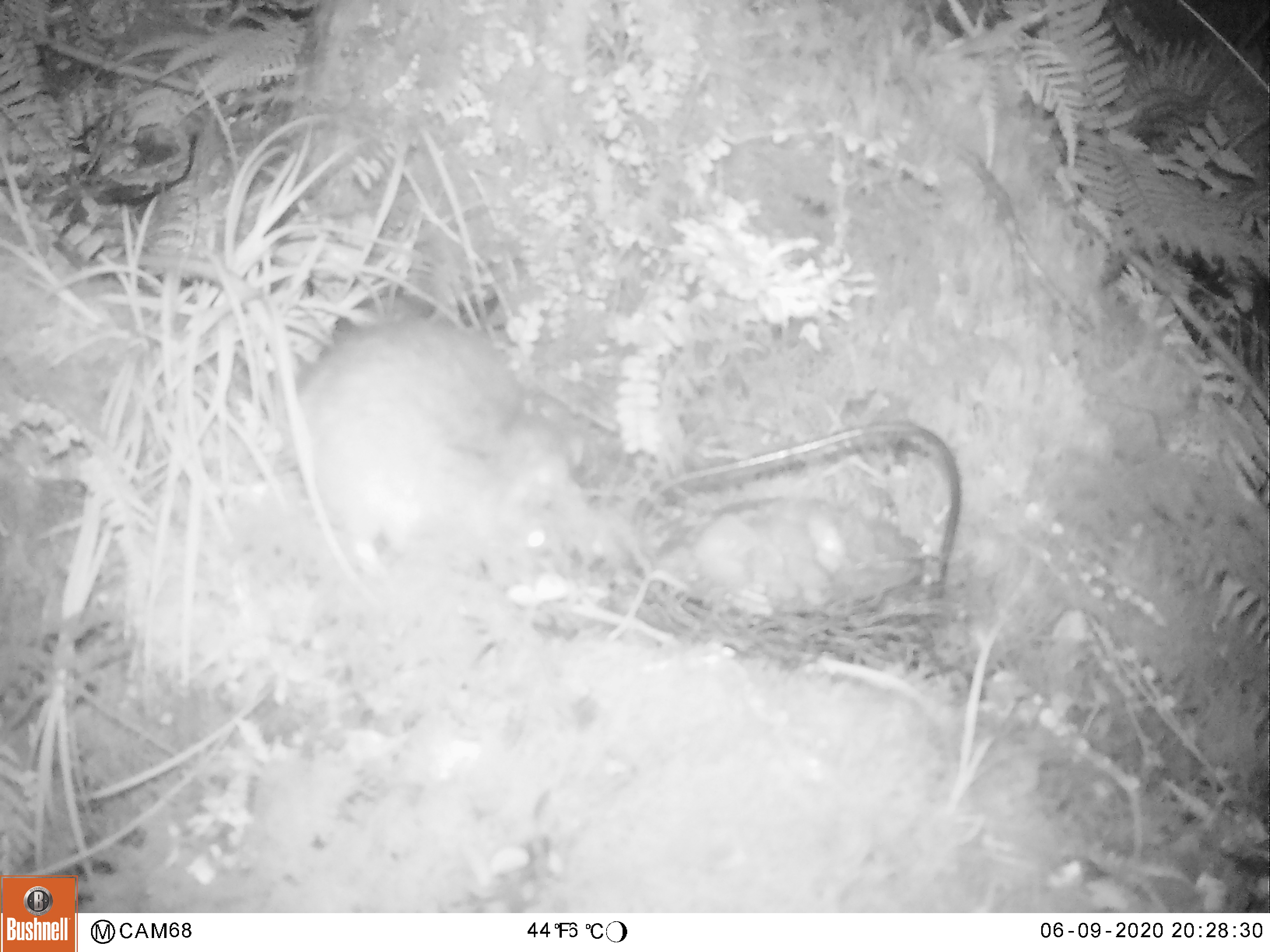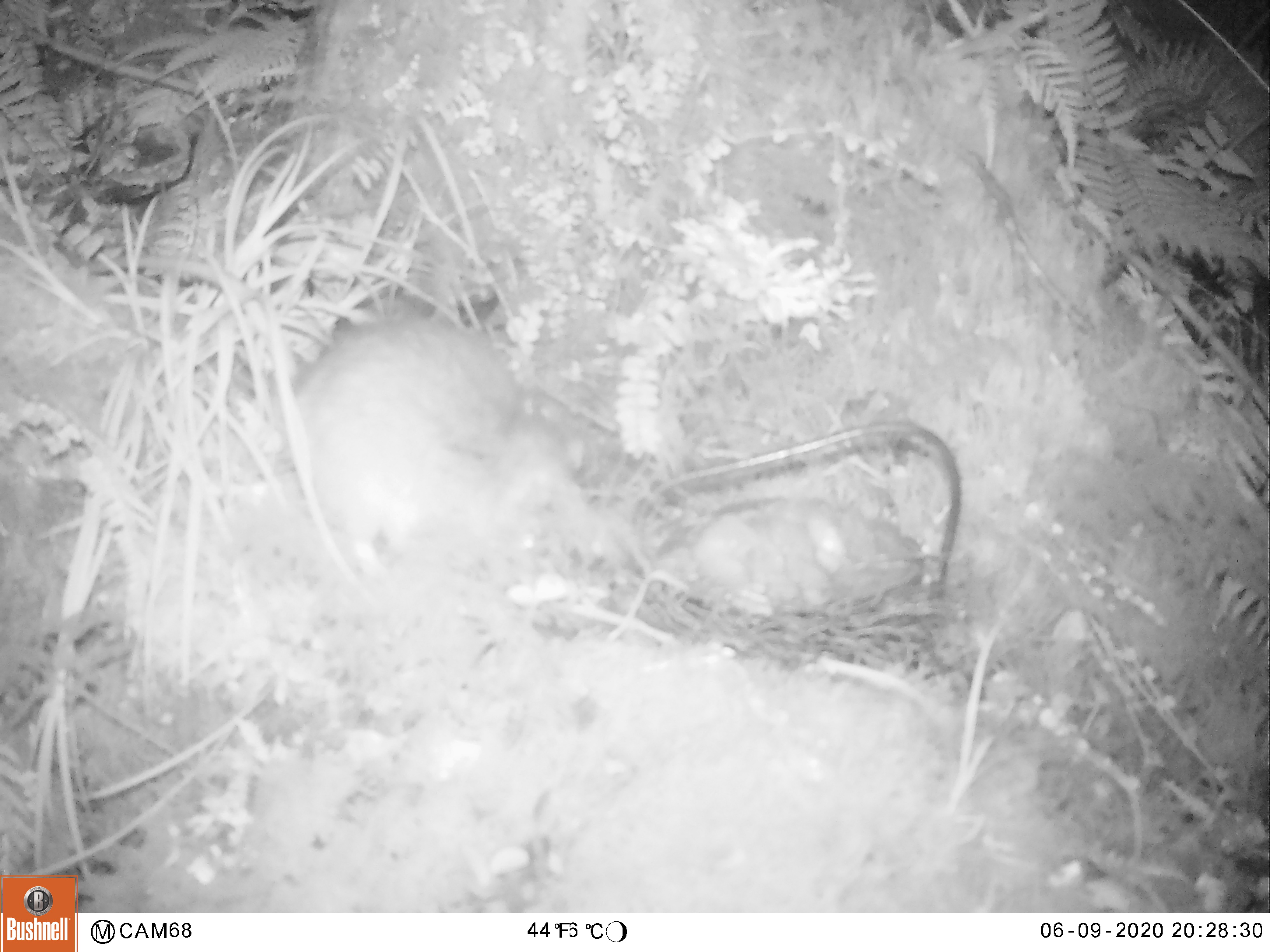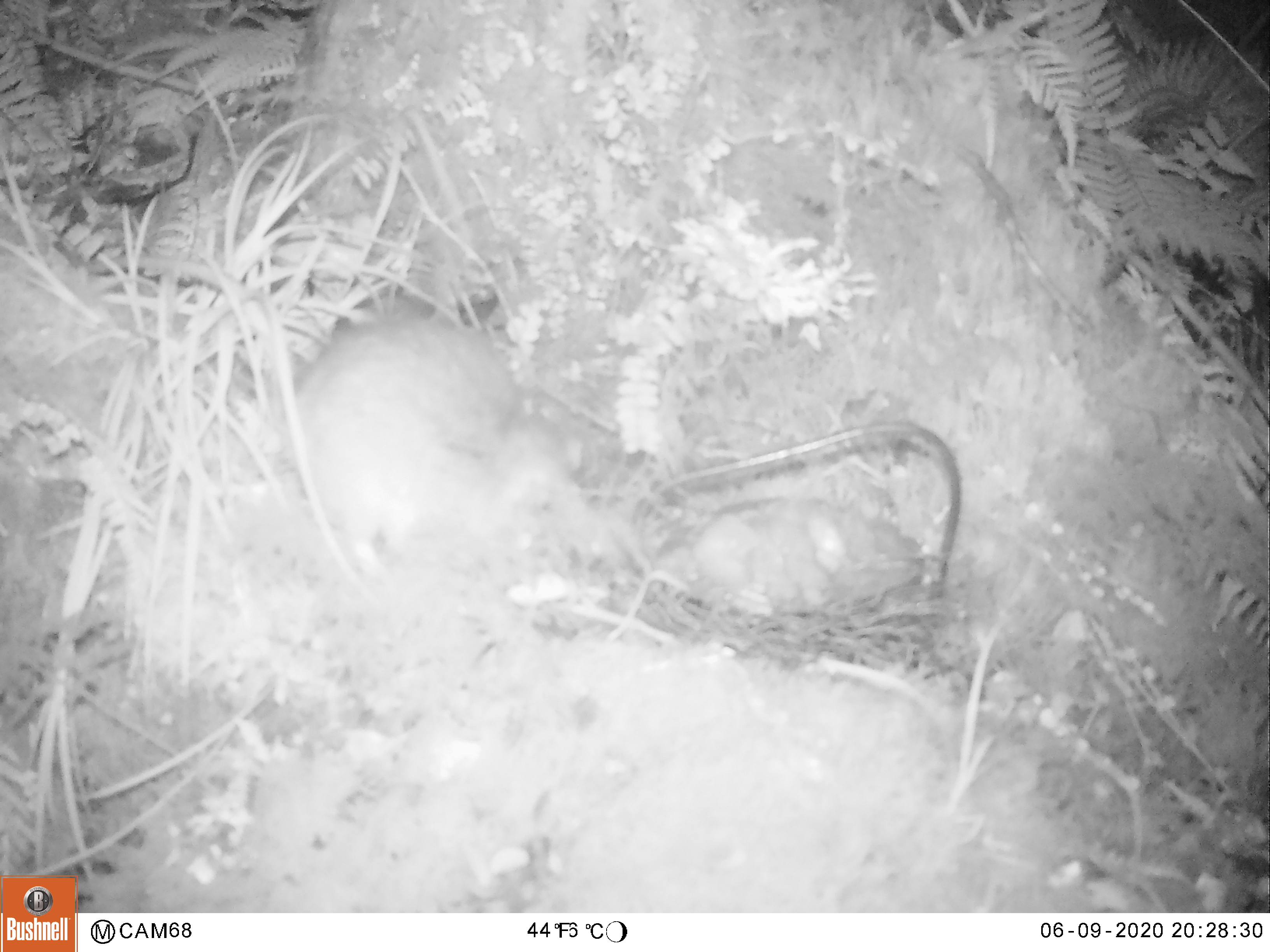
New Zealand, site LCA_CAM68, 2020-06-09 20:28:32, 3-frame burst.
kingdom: Animalia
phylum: Chordata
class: Mammalia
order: Rodentia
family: Muridae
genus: Rattus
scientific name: Rattus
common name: rat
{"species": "rat (Rattus)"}